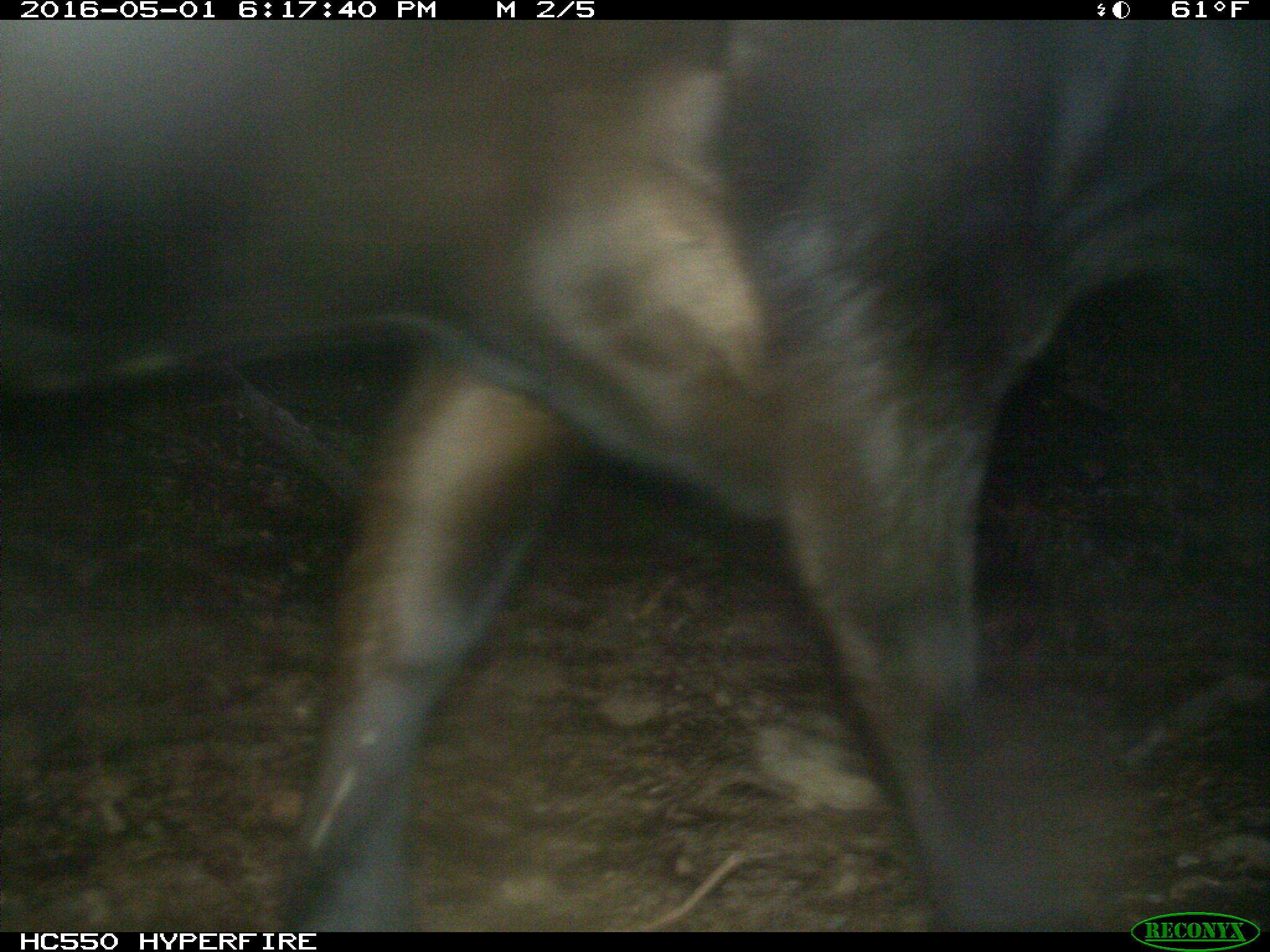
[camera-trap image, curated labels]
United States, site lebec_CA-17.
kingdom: Animalia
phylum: Chordata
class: Mammalia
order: Artiodactyla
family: Bovidae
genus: Bos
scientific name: Bos taurus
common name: domestic cow